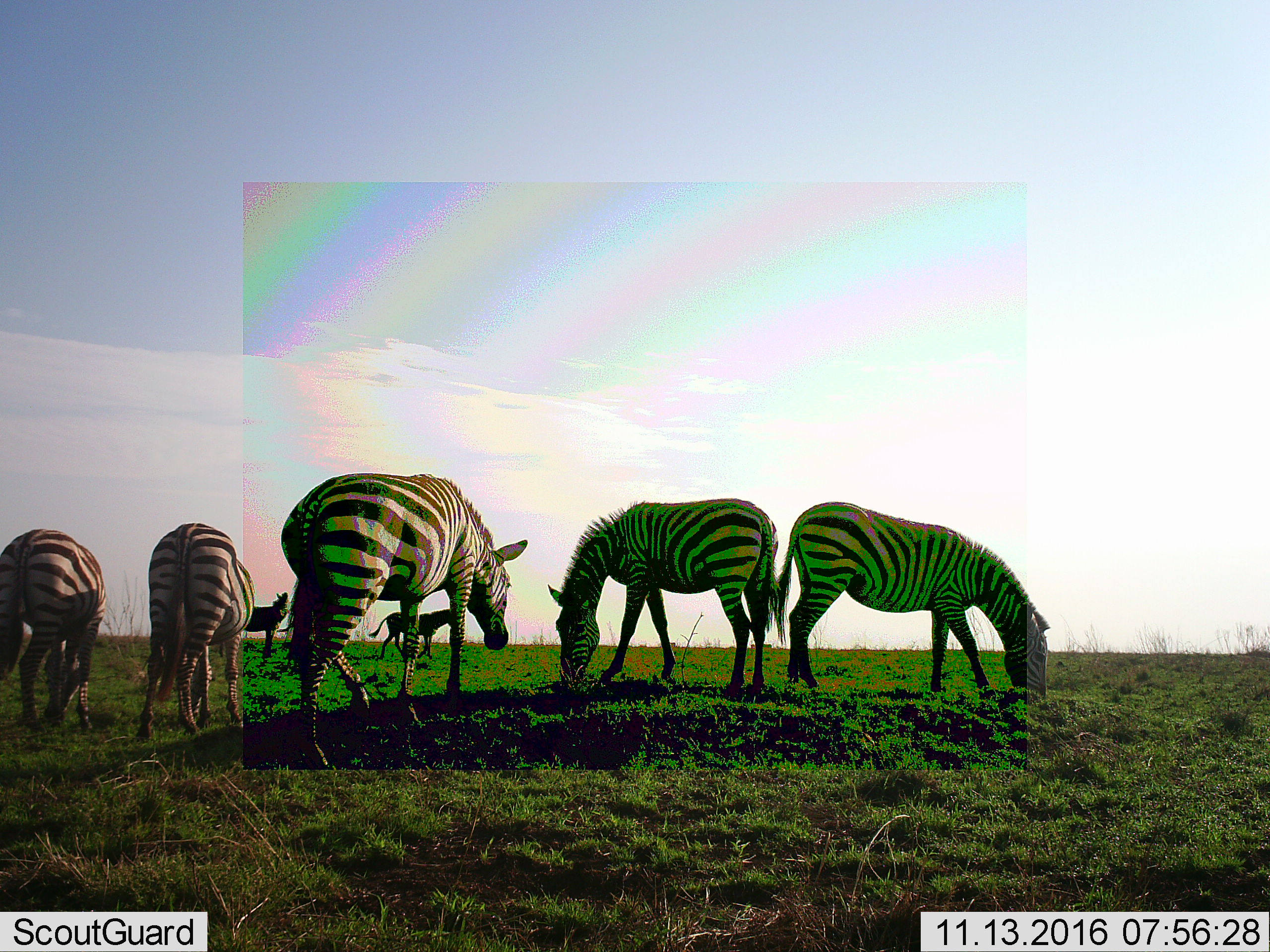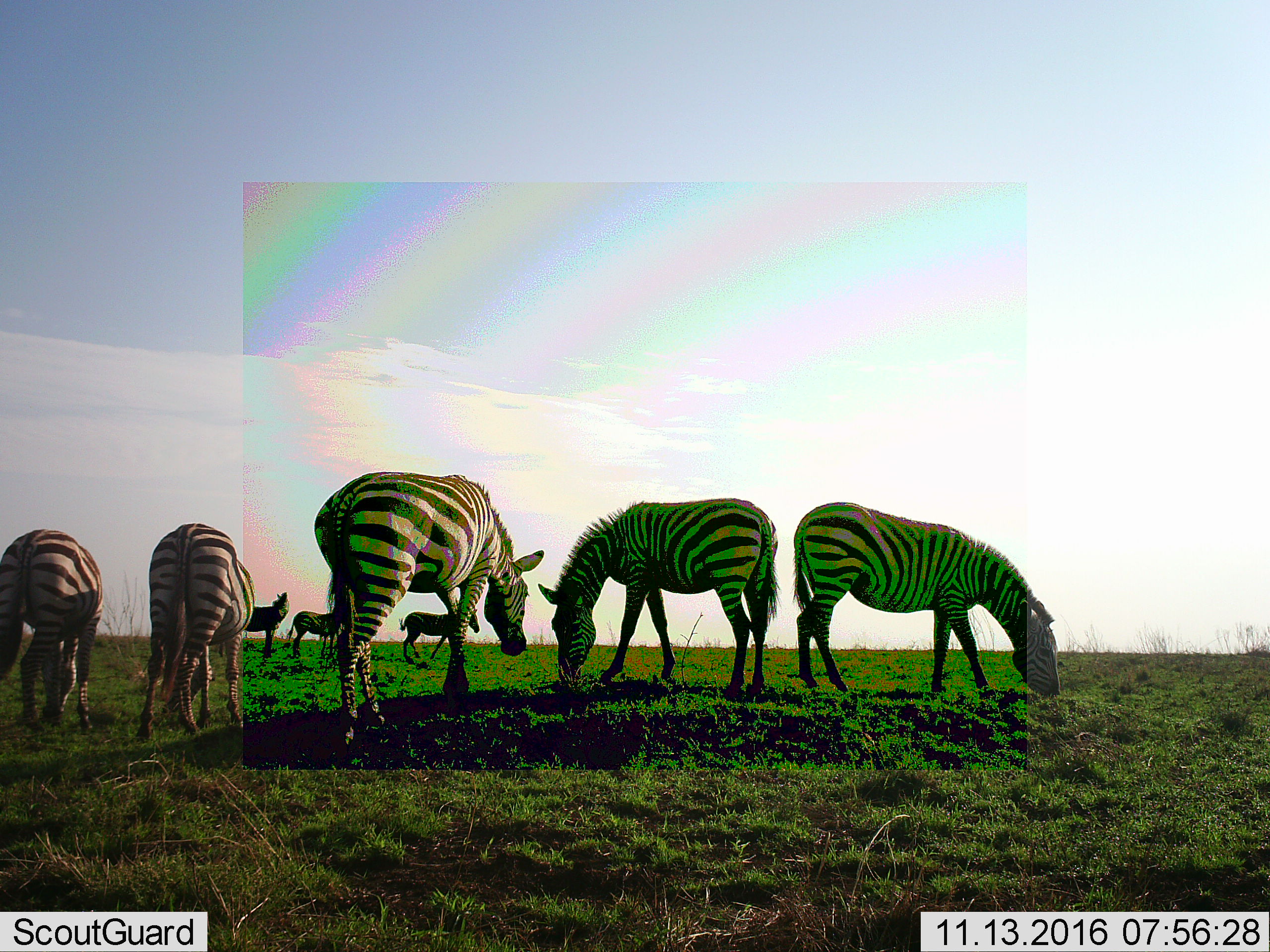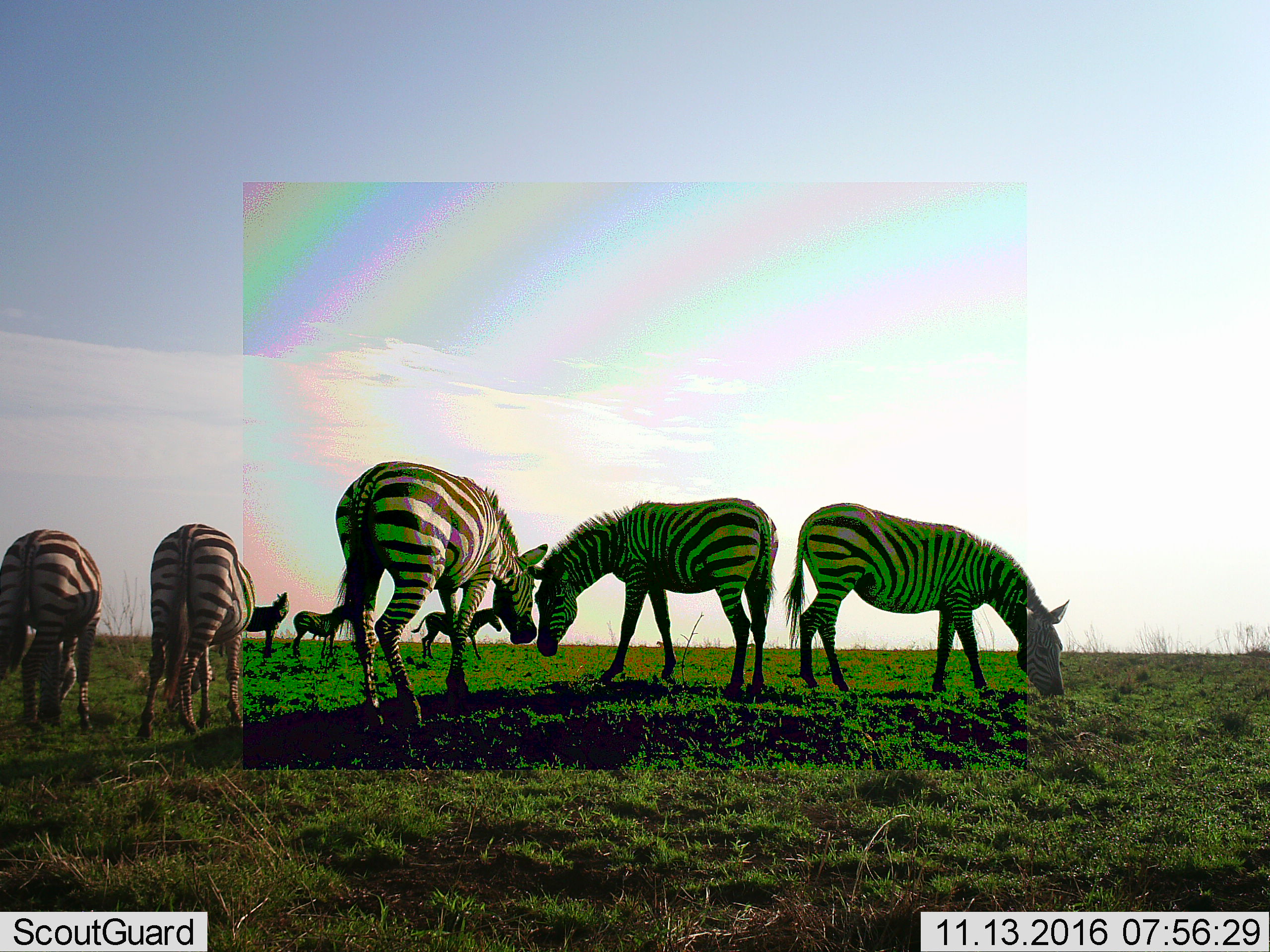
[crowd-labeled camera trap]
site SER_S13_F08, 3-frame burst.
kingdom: Animalia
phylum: Chordata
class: Mammalia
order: Perissodactyla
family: Equidae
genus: Equus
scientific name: Equus quagga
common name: plains zebra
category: zebraplains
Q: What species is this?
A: Zebraplains (plains zebra) (Equus quagga).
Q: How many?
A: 8.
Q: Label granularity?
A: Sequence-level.